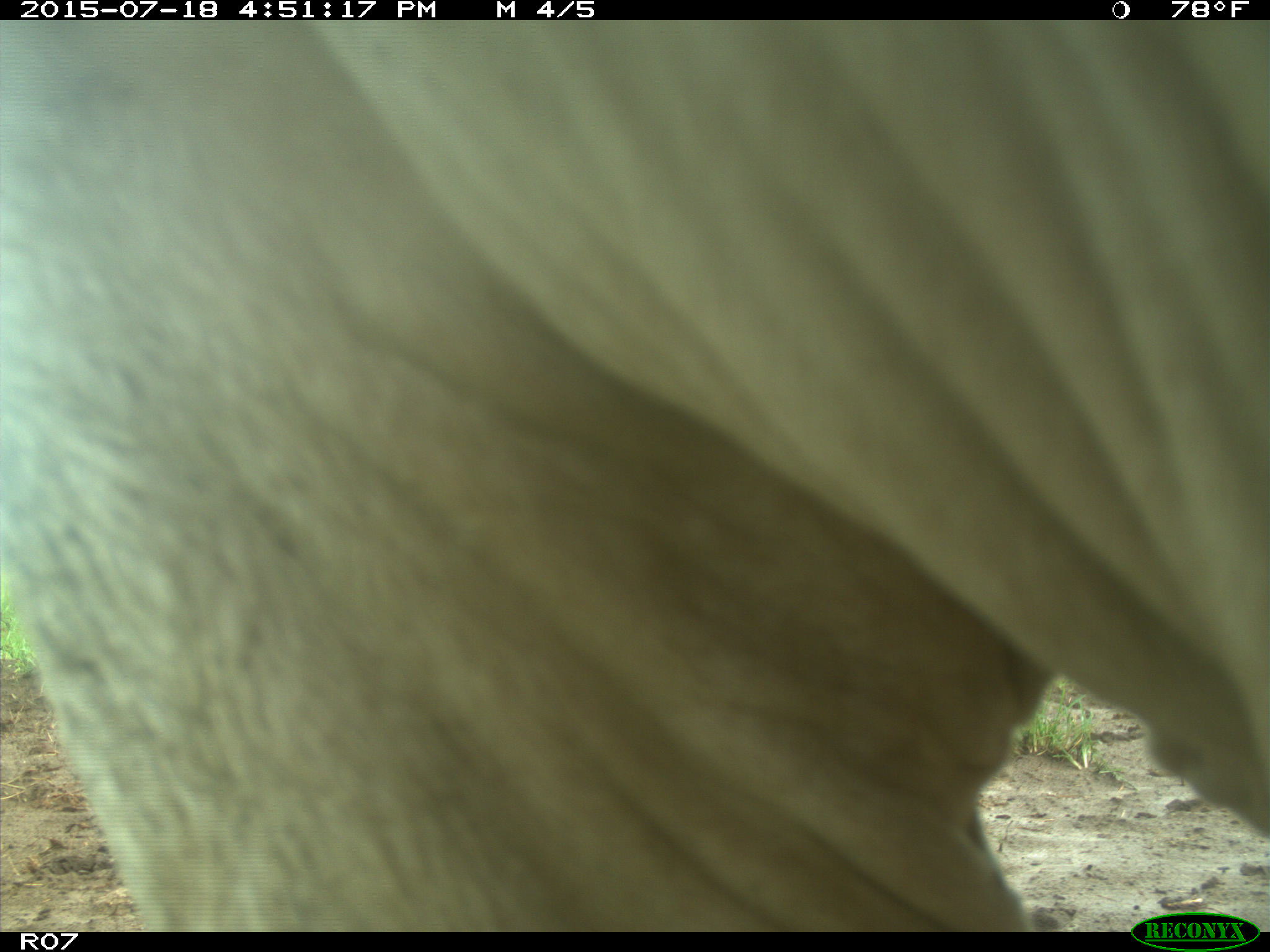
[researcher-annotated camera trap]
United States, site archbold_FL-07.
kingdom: Animalia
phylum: Chordata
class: Mammalia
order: Artiodactyla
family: Bovidae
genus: Bos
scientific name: Bos taurus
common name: domestic cow